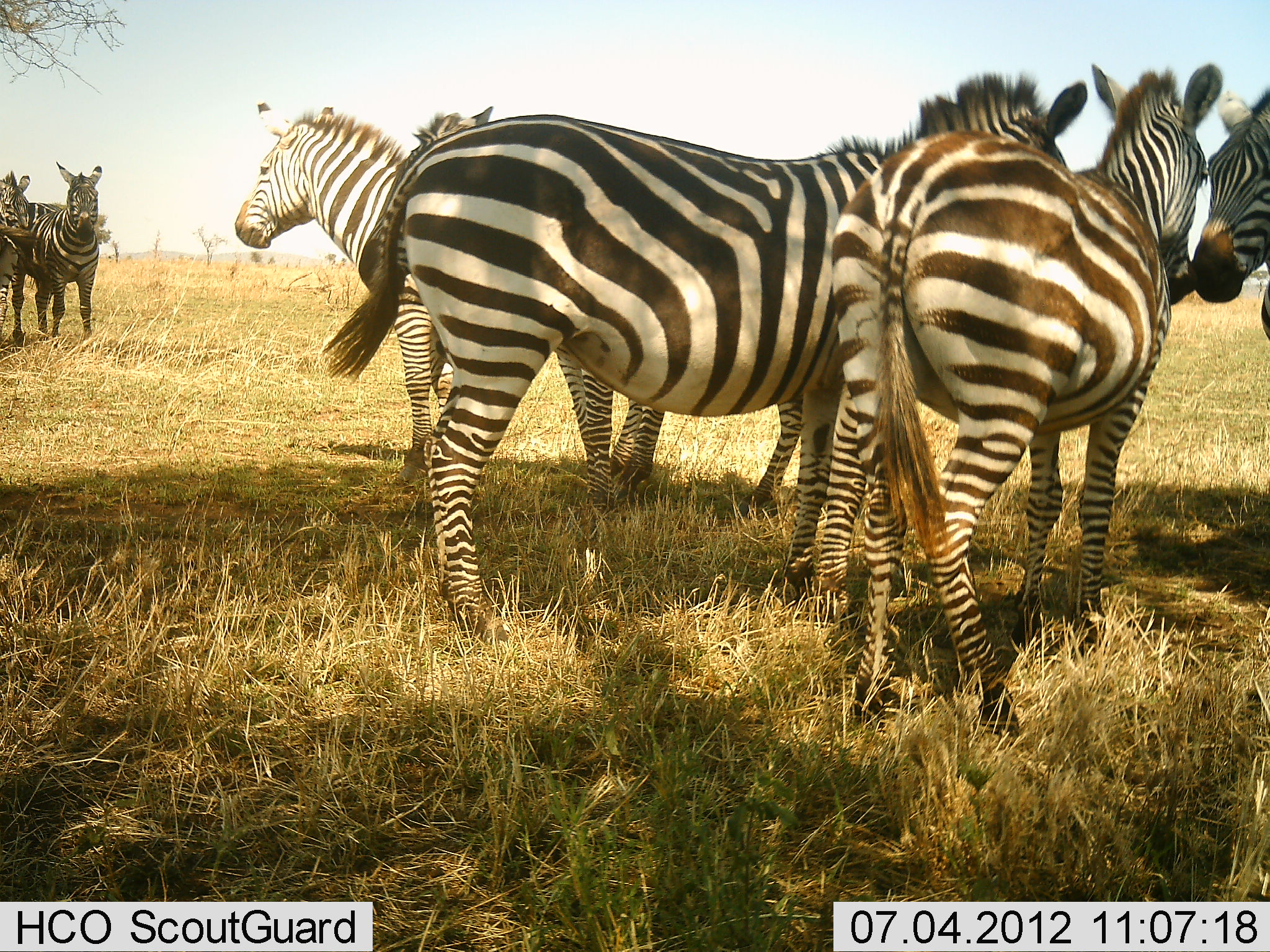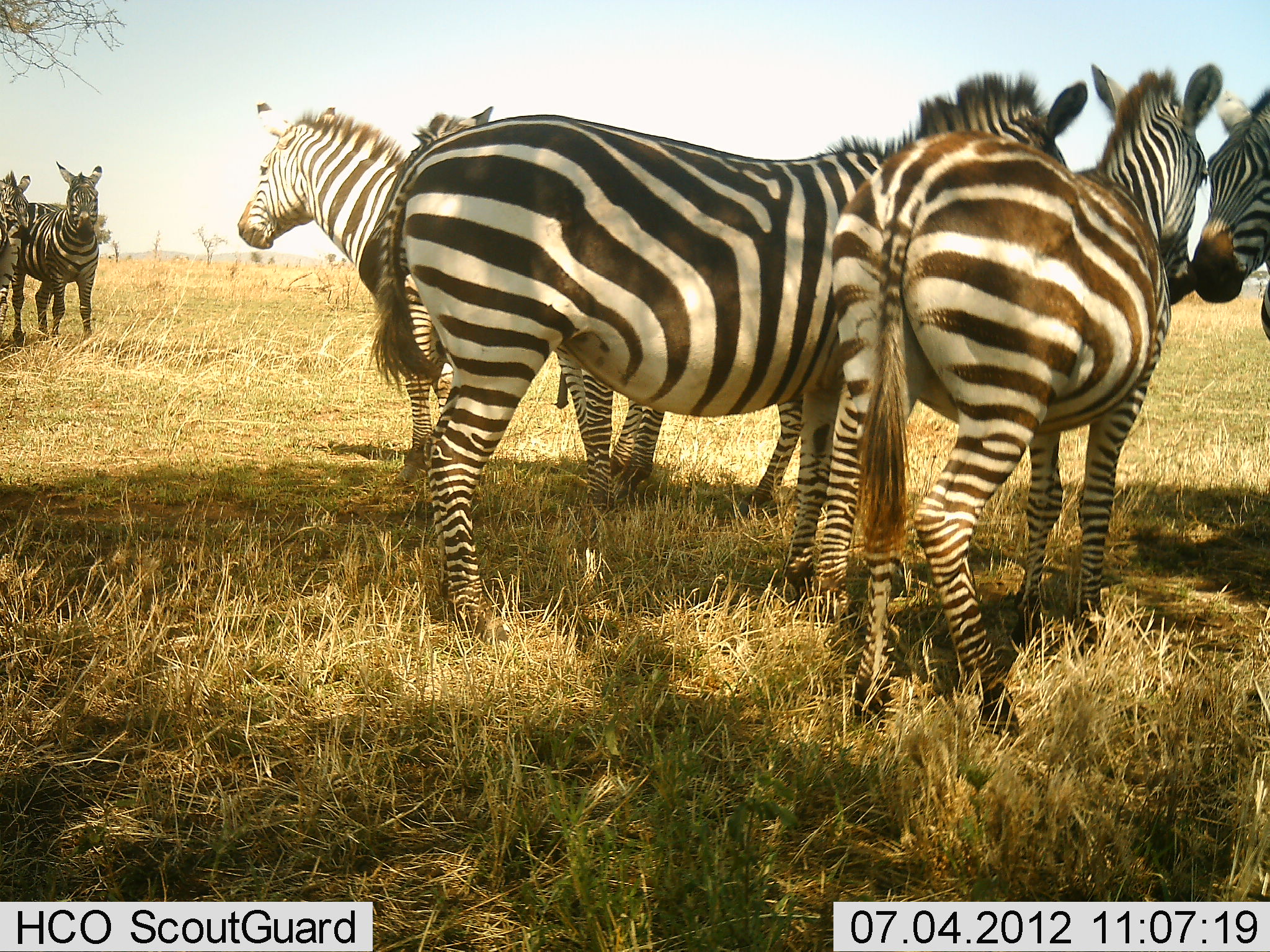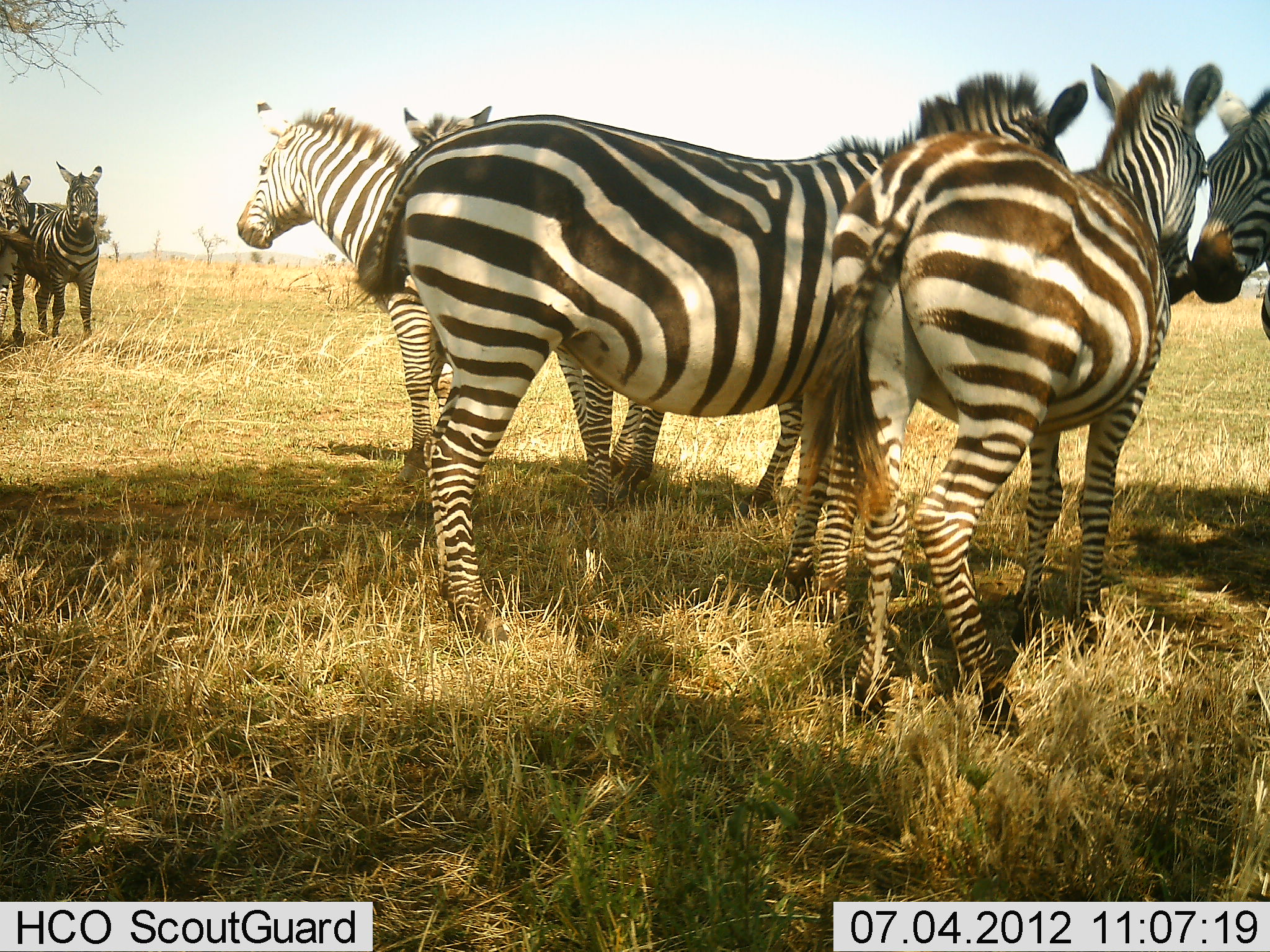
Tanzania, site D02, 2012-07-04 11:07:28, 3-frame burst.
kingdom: Animalia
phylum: Chordata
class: Mammalia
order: Perissodactyla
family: Equidae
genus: Equus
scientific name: Equus quagga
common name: plains zebra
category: zebra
Zebra (plains zebra) (Equus quagga), count 7. Behavior (volunteer vote fractions): standing 90%, resting 20%, moving 0%, interacting 20%. Young present (vote fraction): 0%. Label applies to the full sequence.